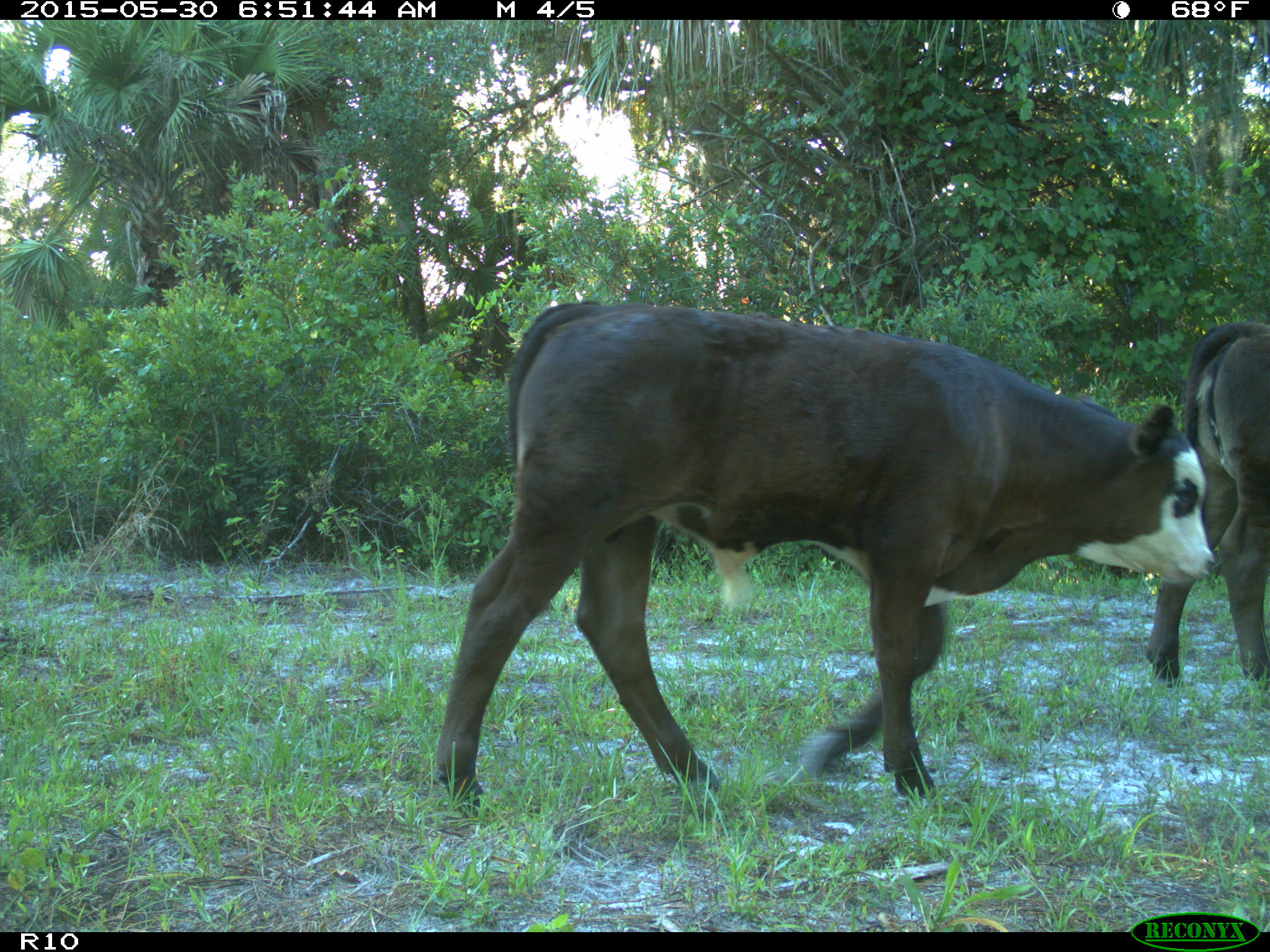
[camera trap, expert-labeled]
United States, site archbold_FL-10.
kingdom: Animalia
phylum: Chordata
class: Mammalia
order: Artiodactyla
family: Bovidae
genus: Bos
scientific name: Bos taurus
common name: domestic cow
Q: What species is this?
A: Bos taurus (domestic cow).